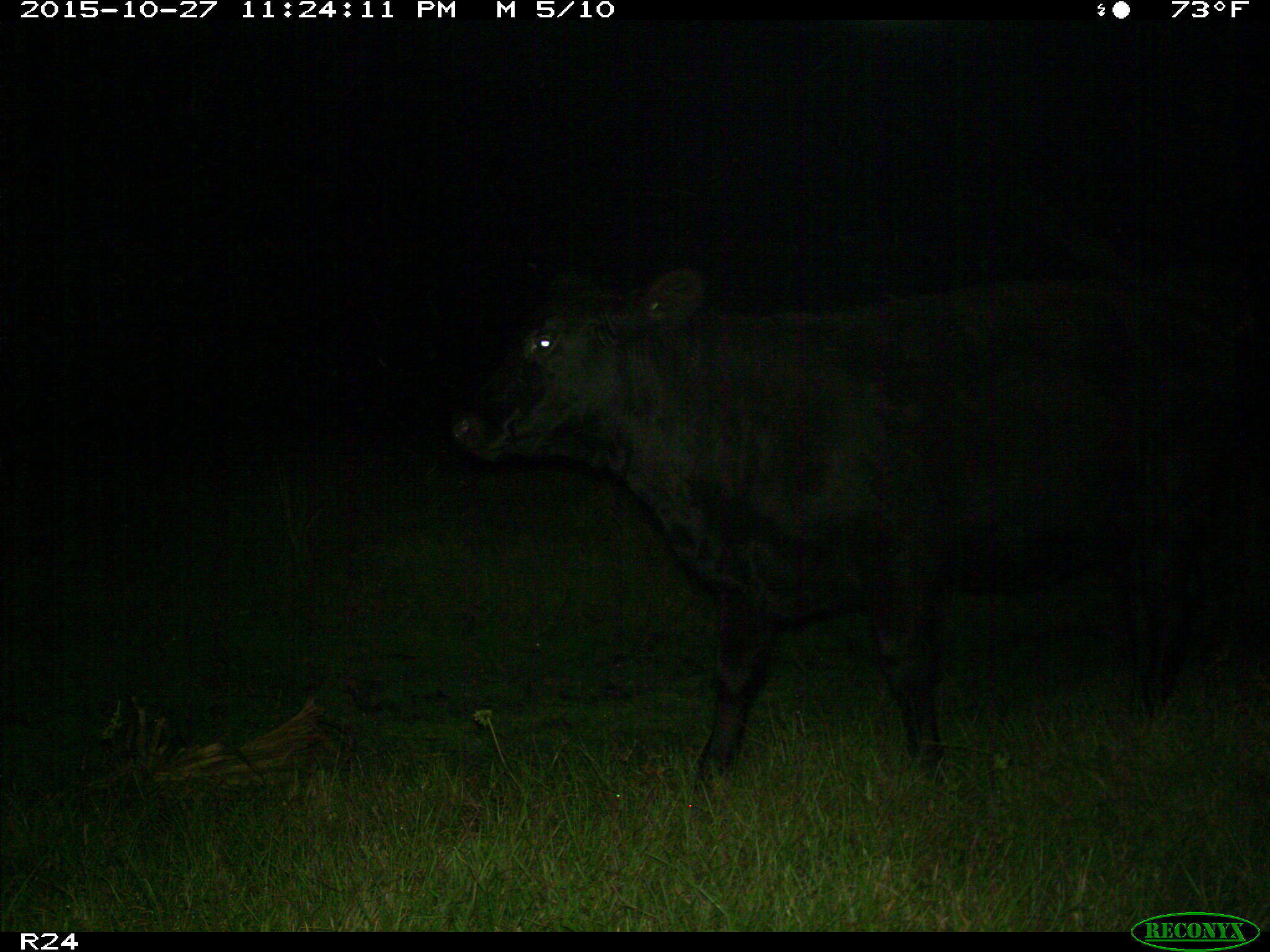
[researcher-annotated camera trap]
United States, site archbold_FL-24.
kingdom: Animalia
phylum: Chordata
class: Mammalia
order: Artiodactyla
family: Bovidae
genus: Bos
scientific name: Bos taurus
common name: domestic cow